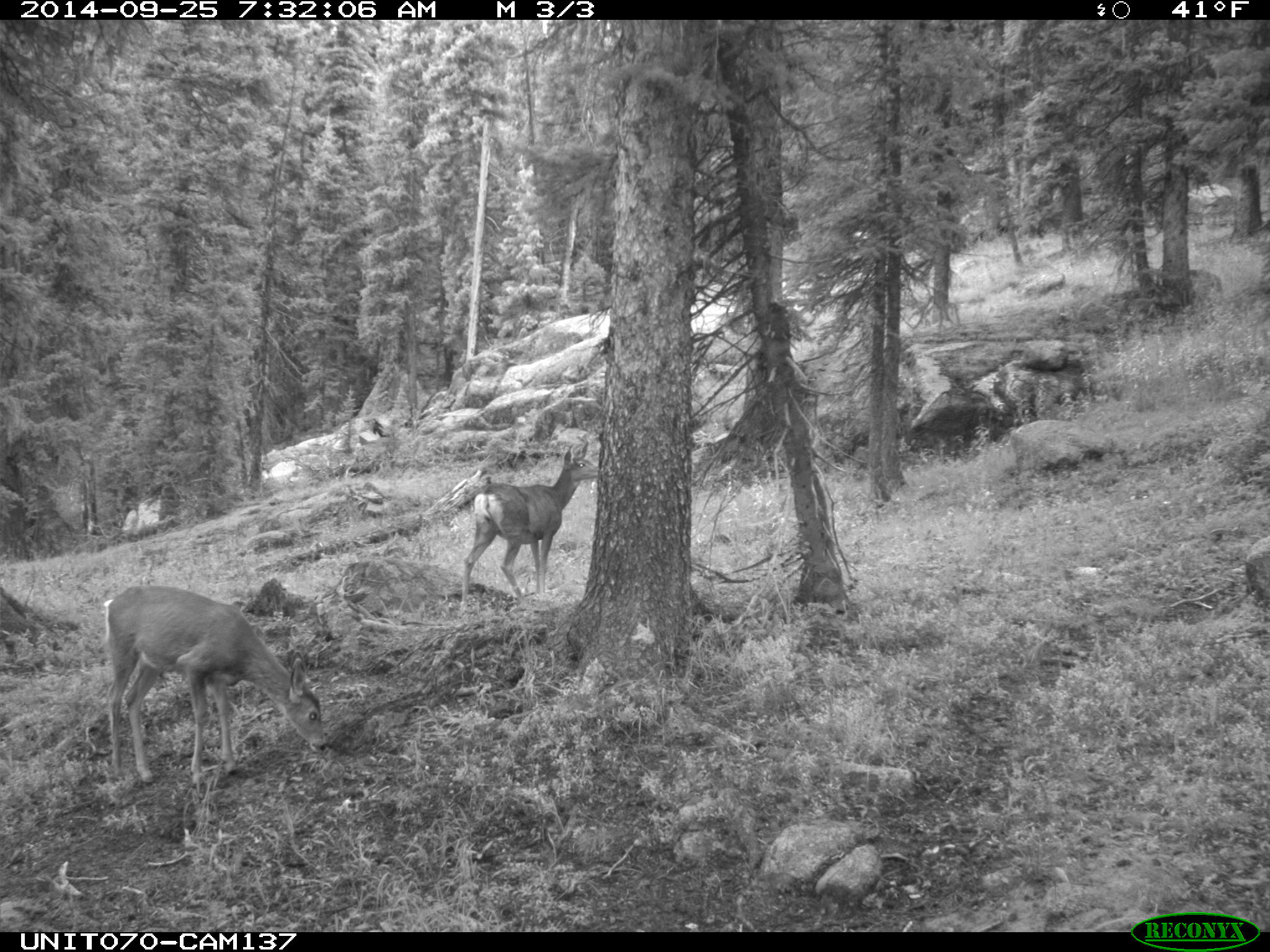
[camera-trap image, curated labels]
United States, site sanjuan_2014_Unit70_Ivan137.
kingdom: Animalia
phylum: Chordata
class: Mammalia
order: Artiodactyla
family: Cervidae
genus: Odocoileus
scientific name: Odocoileus hemionus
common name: mule deer